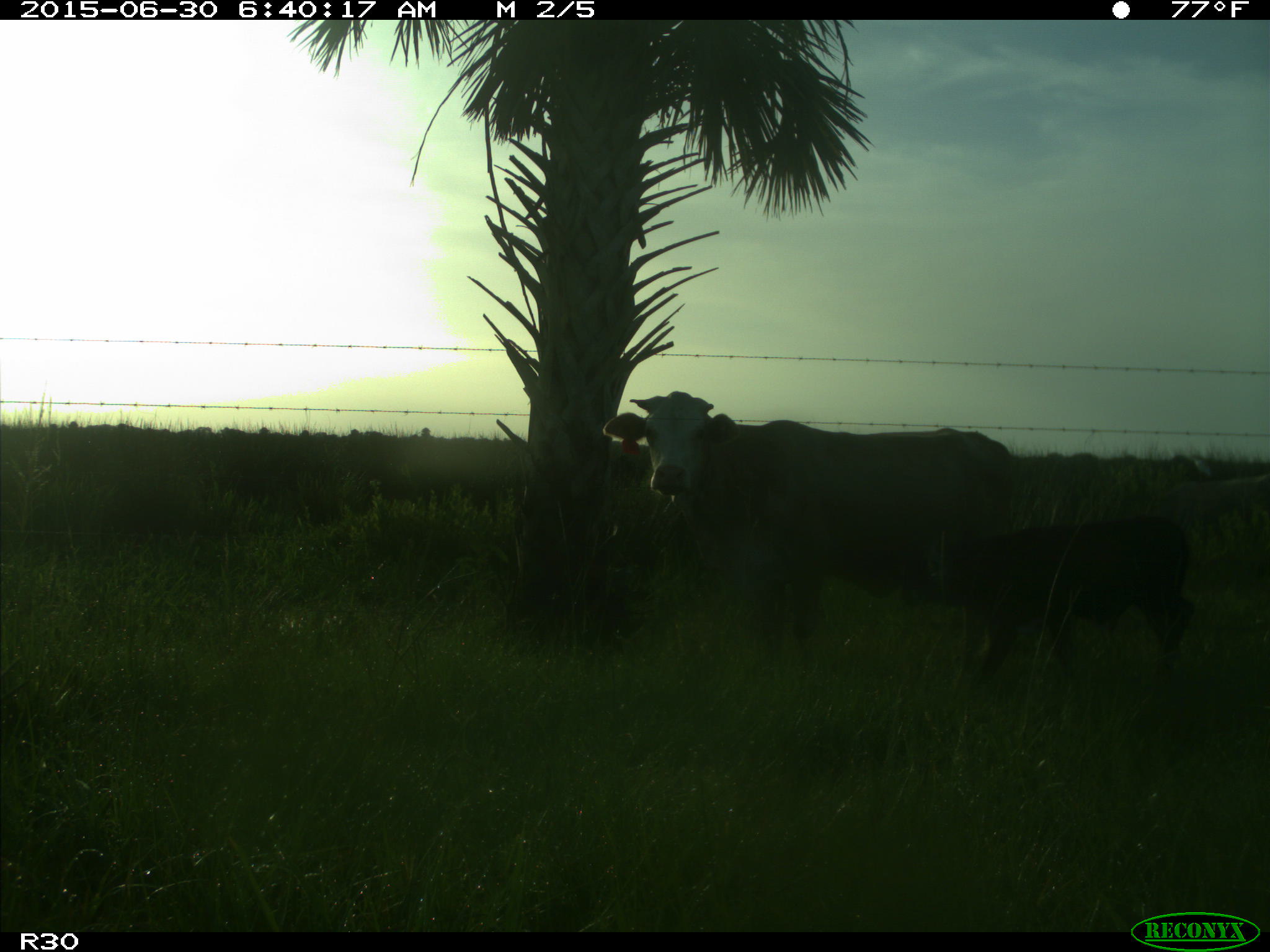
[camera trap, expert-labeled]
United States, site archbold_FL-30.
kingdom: Animalia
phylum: Chordata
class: Mammalia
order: Artiodactyla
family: Bovidae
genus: Bos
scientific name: Bos taurus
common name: domestic cow